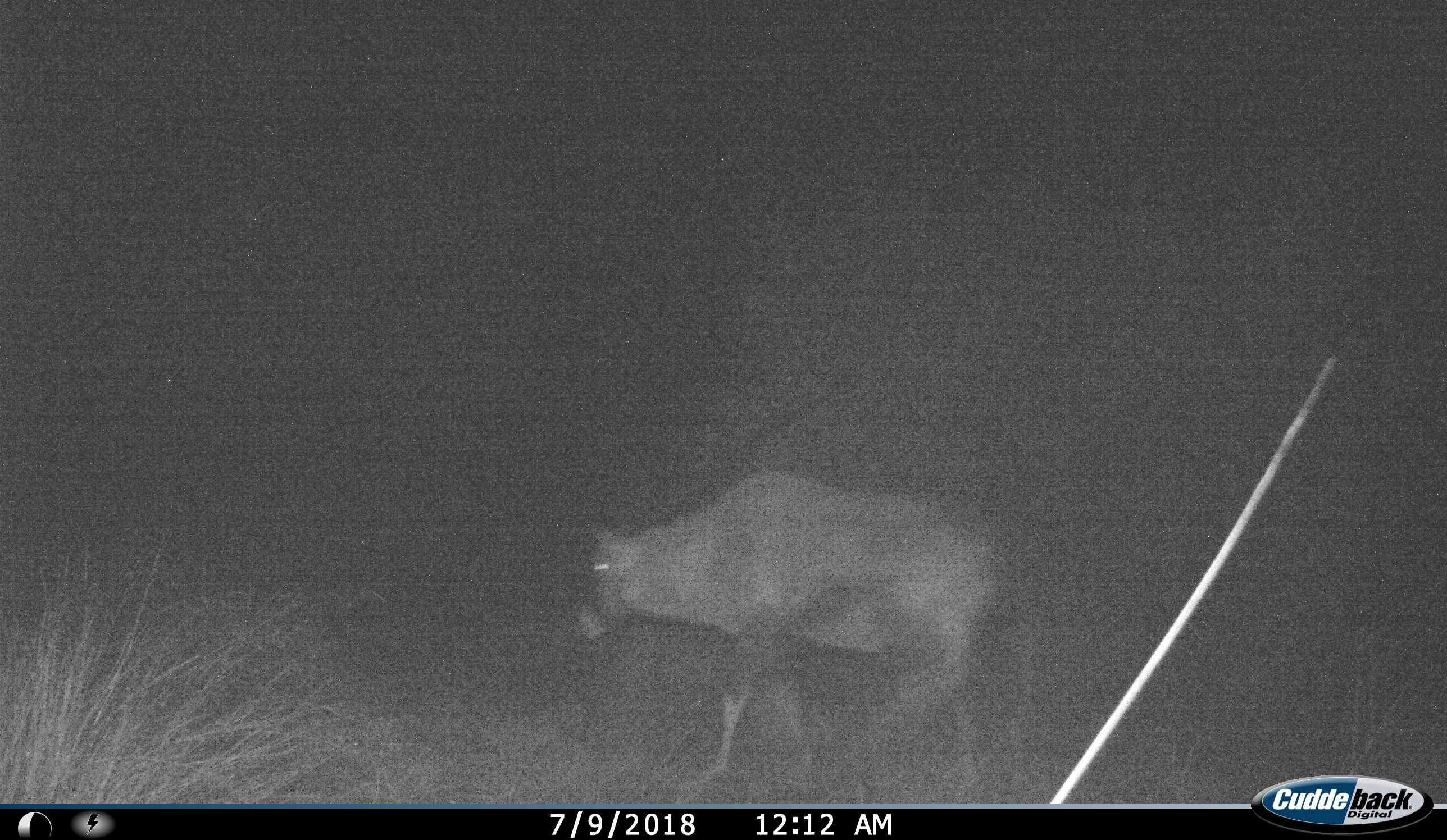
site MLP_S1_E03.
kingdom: Animalia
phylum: Chordata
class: Mammalia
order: Artiodactyla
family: Bovidae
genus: Oryx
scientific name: Oryx gazella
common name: gemsbok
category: oryx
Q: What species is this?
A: Oryx (gemsbok) (Oryx gazella).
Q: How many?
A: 1.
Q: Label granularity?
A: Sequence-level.